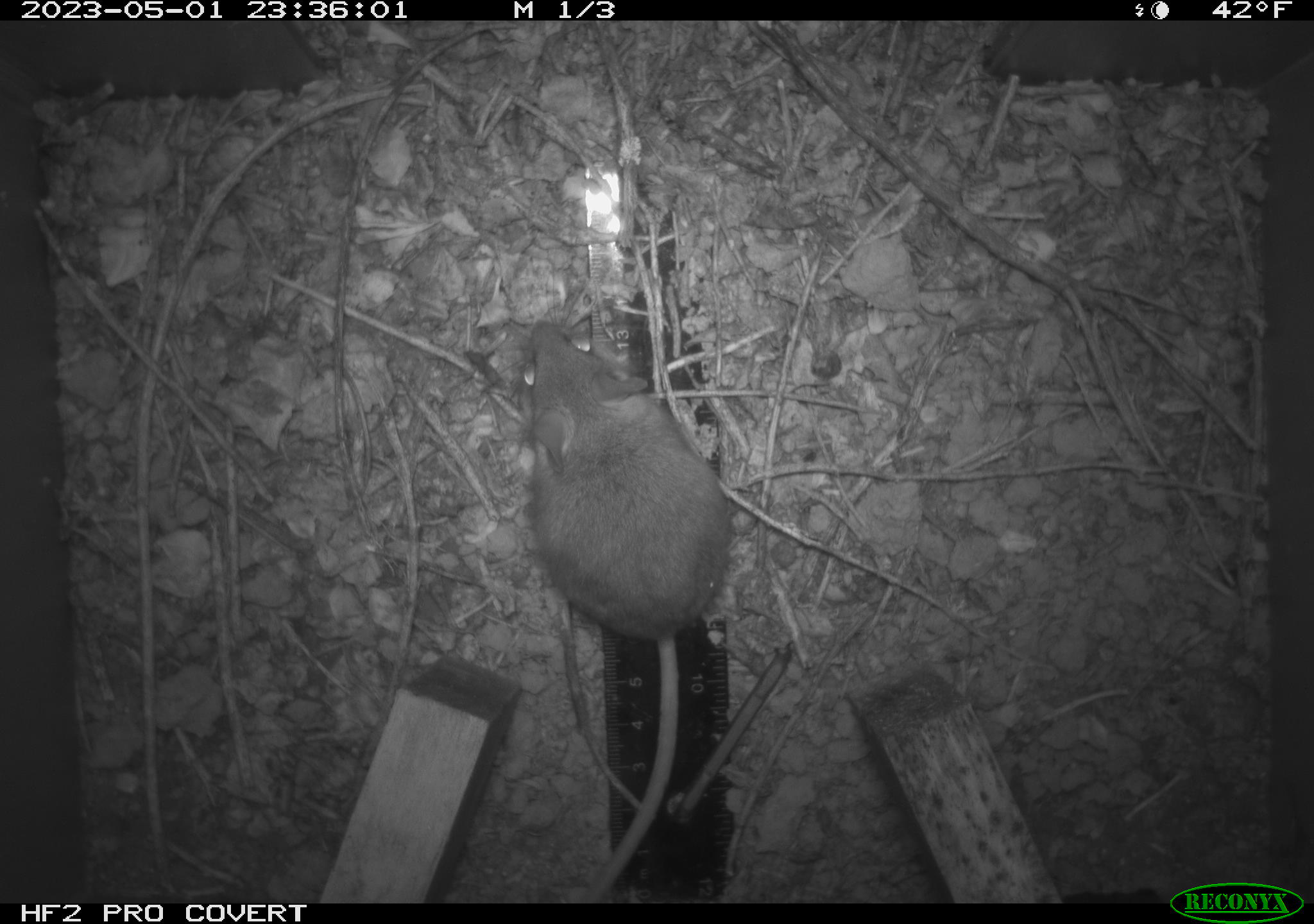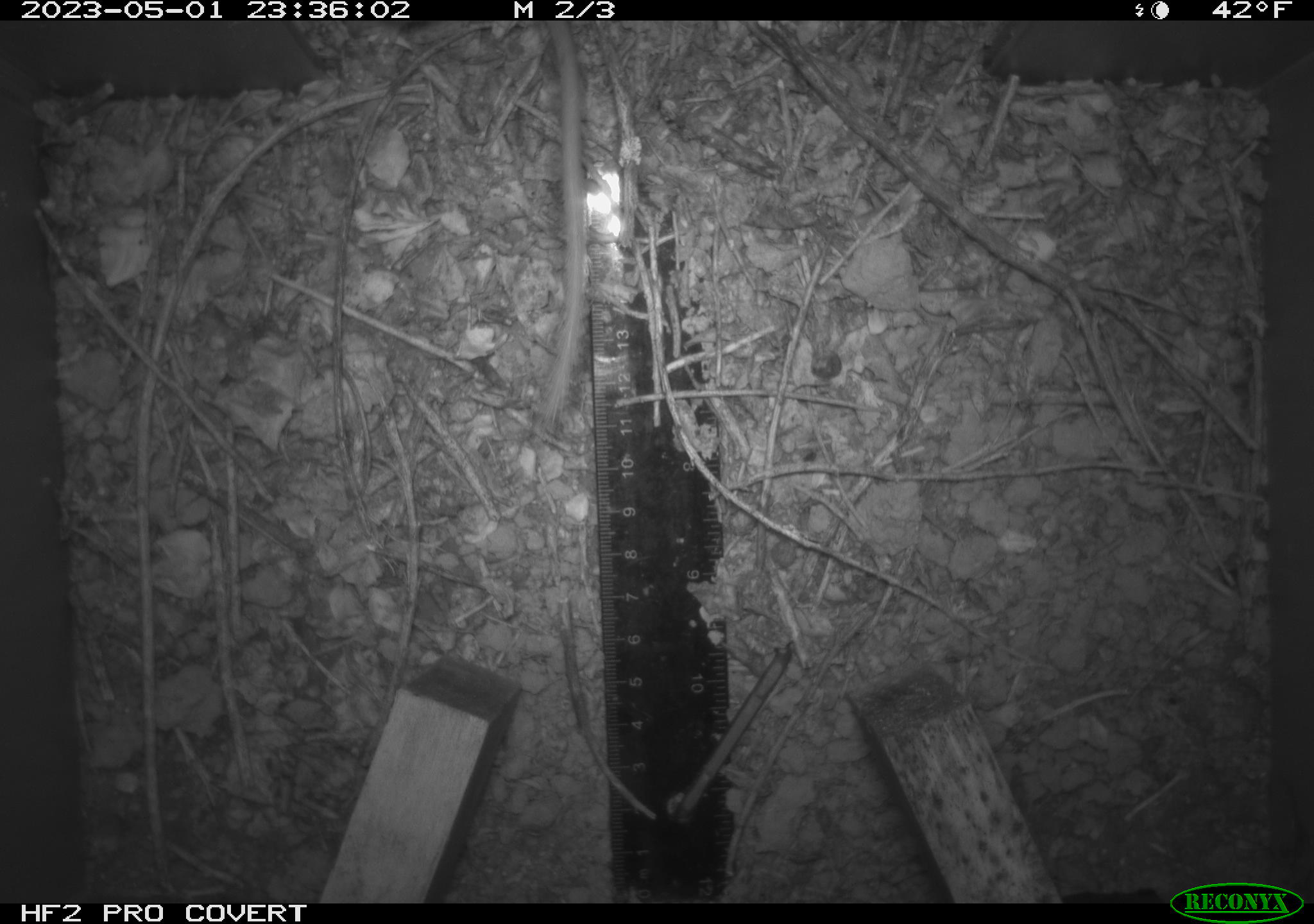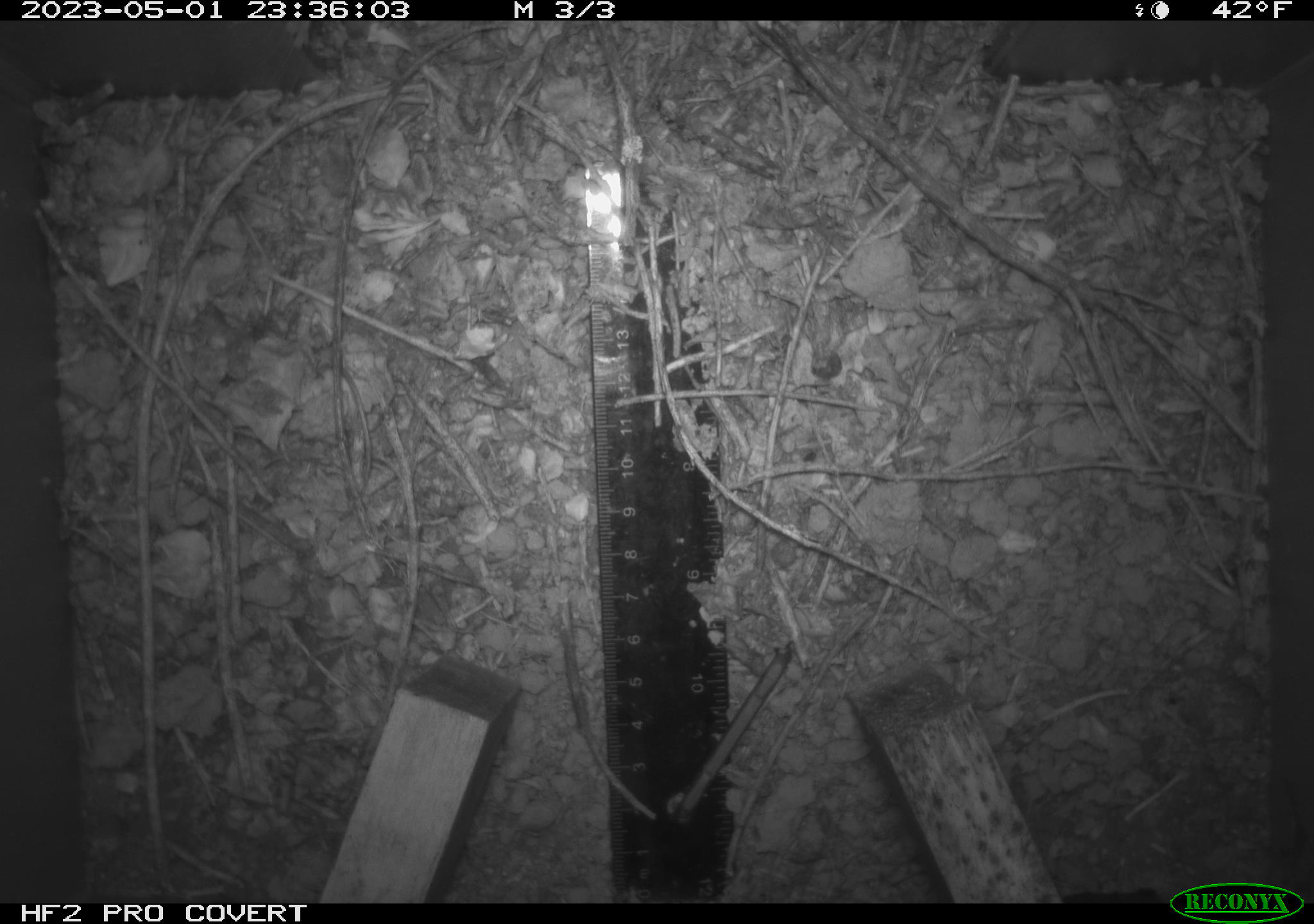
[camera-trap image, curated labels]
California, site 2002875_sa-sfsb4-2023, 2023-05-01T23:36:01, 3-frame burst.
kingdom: Animalia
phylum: Chordata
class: Mammalia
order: Rodentia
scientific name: Rodentia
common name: mouse species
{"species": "mouse species (Rodentia)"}